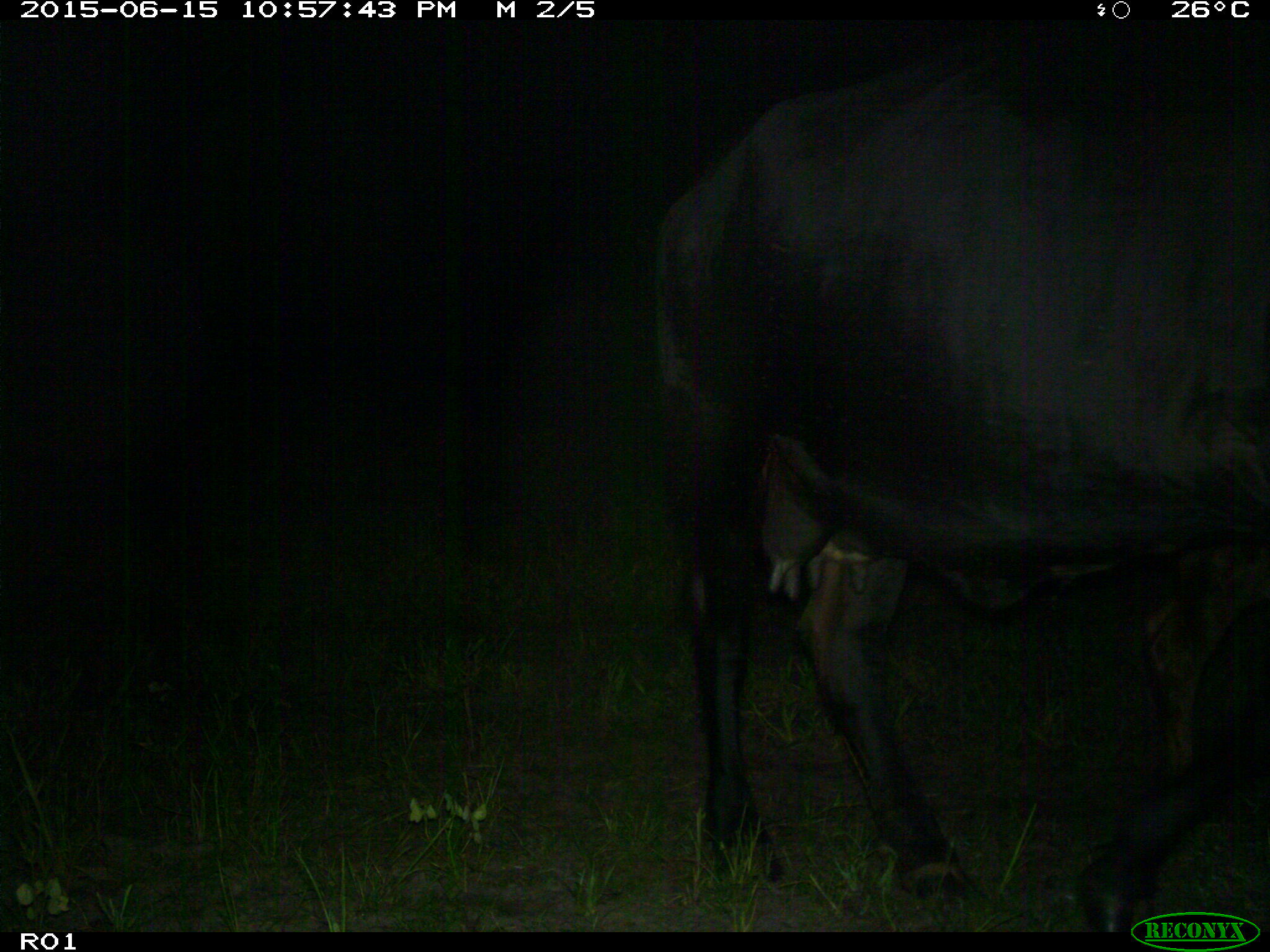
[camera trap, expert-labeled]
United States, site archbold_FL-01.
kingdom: Animalia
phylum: Chordata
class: Mammalia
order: Artiodactyla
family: Bovidae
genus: Bos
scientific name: Bos taurus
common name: domestic cow